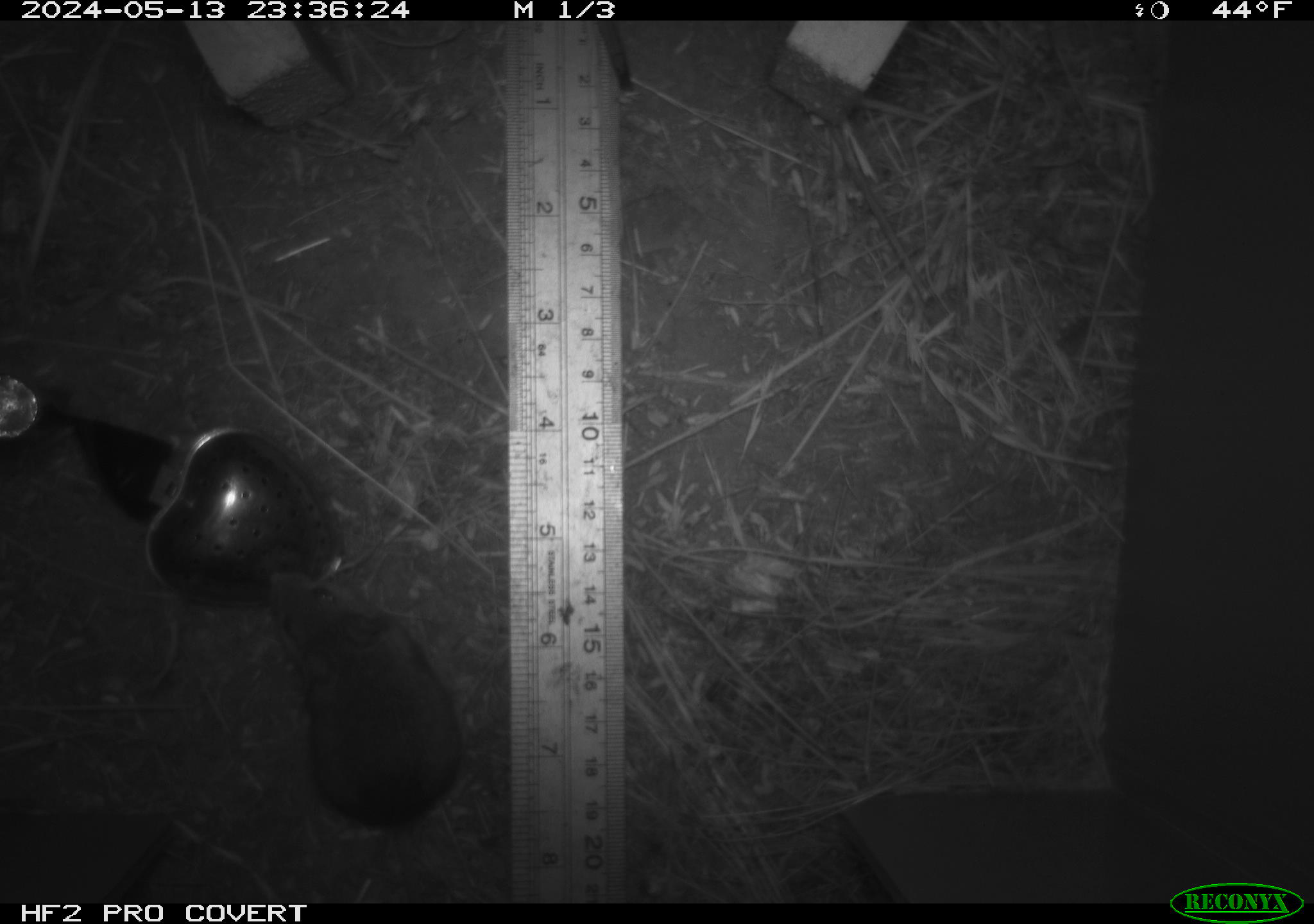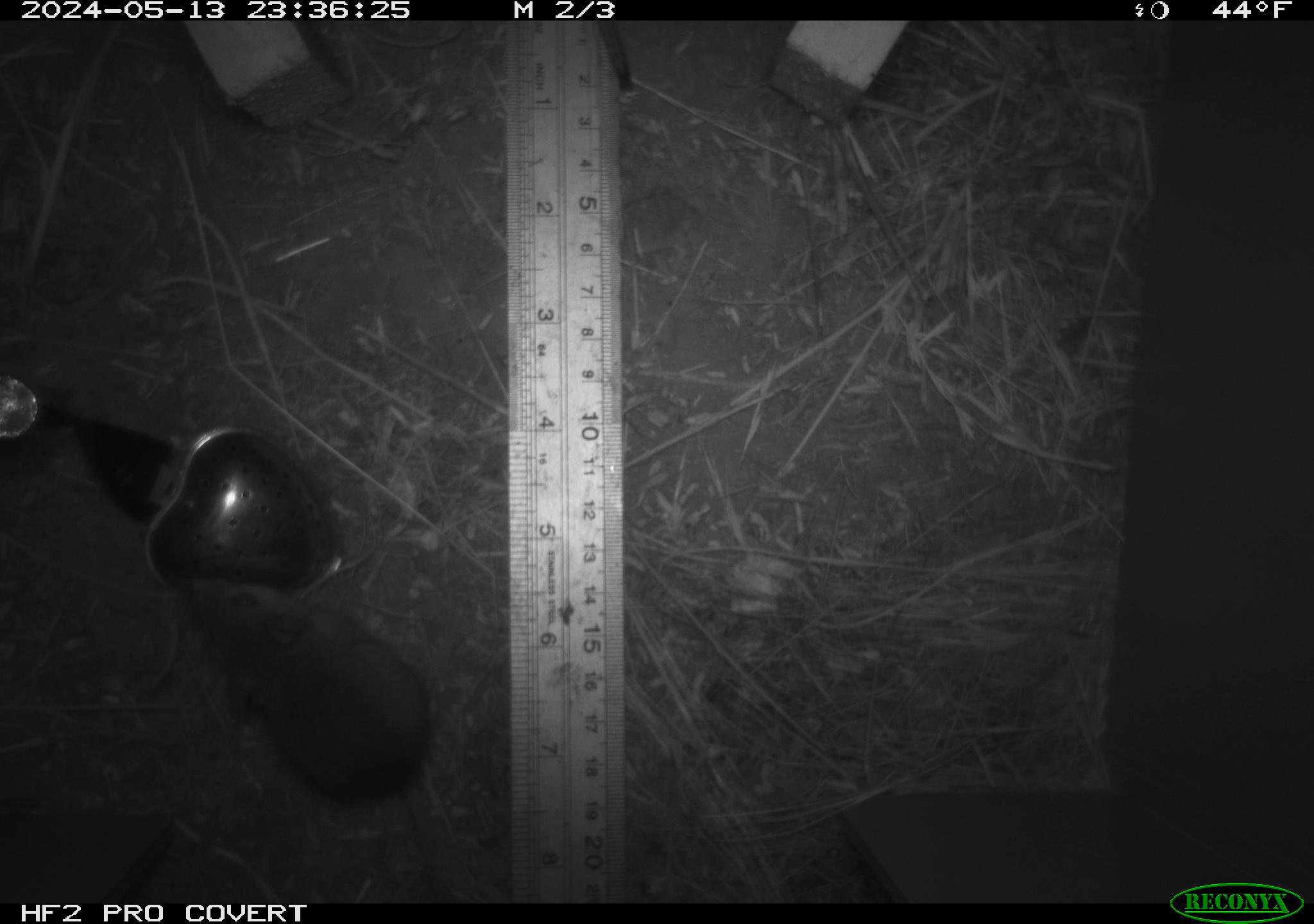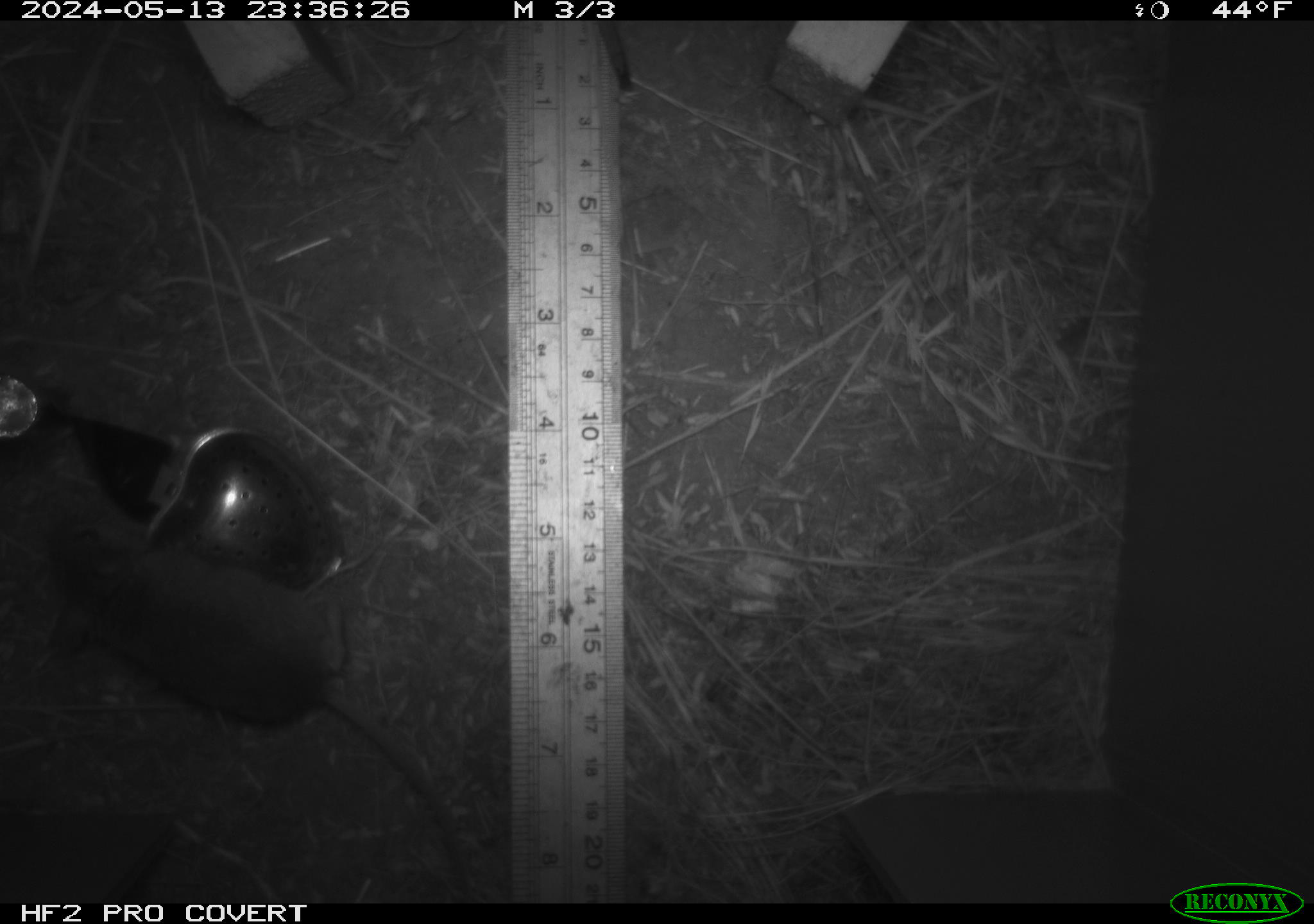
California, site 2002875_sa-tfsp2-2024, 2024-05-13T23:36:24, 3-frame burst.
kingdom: Animalia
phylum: Chordata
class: Mammalia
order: Rodentia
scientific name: Rodentia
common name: mouse species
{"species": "mouse species (Rodentia)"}